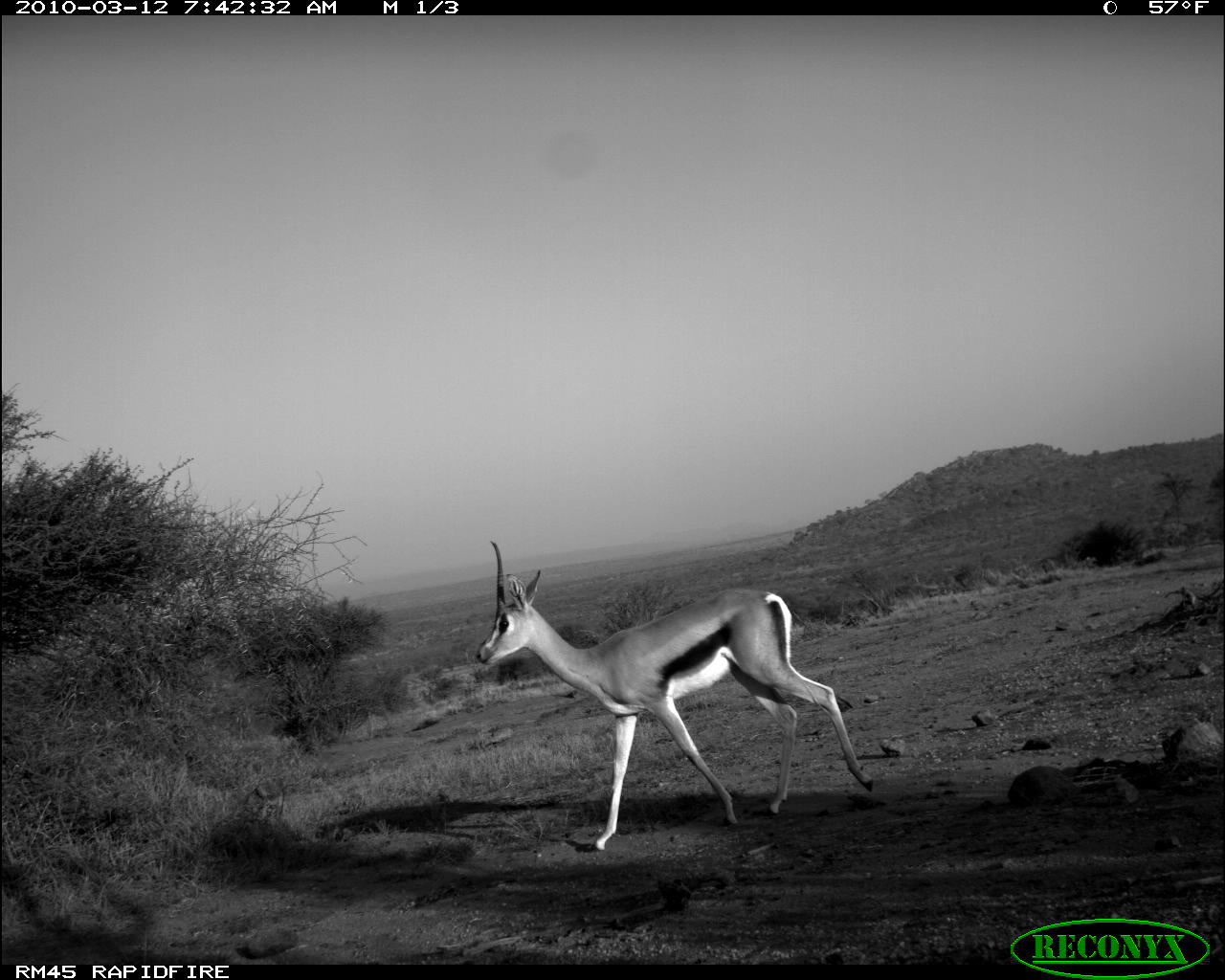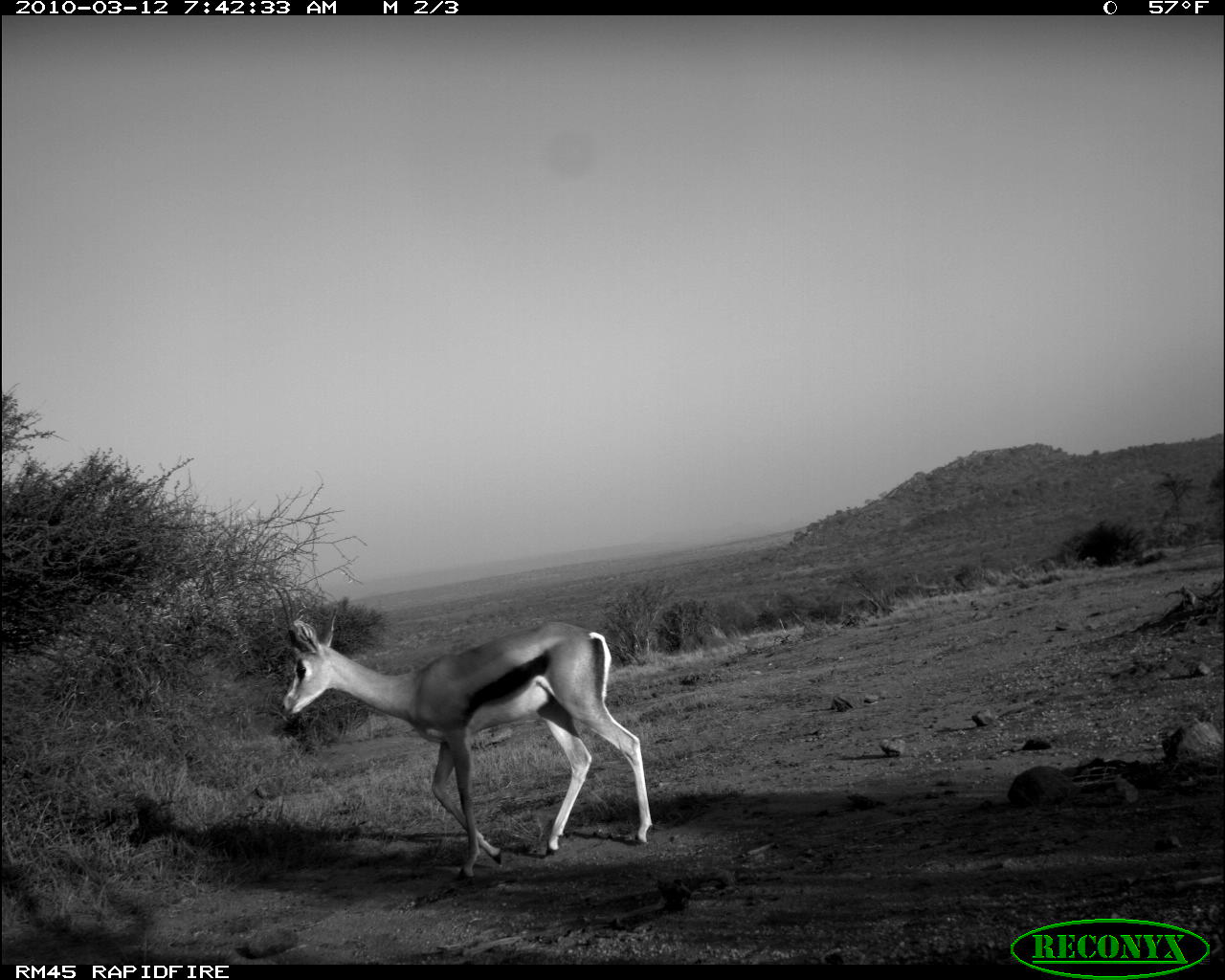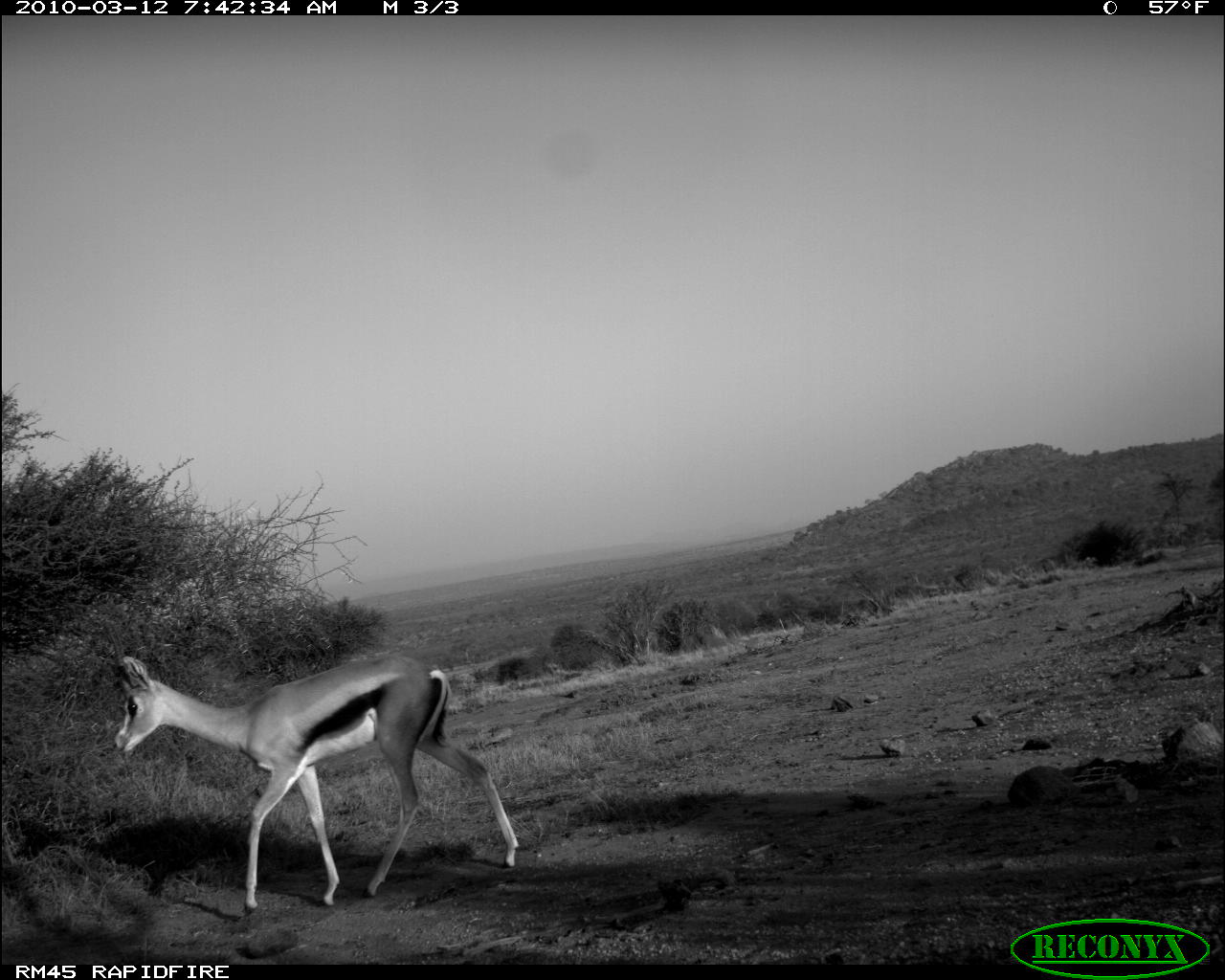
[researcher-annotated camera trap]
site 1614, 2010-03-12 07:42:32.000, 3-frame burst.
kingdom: Animalia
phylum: Chordata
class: Mammalia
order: Artiodactyla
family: Bovidae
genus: Nanger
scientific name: Nanger granti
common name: grant's gazelle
Nanger granti (grant's gazelle), count 1.